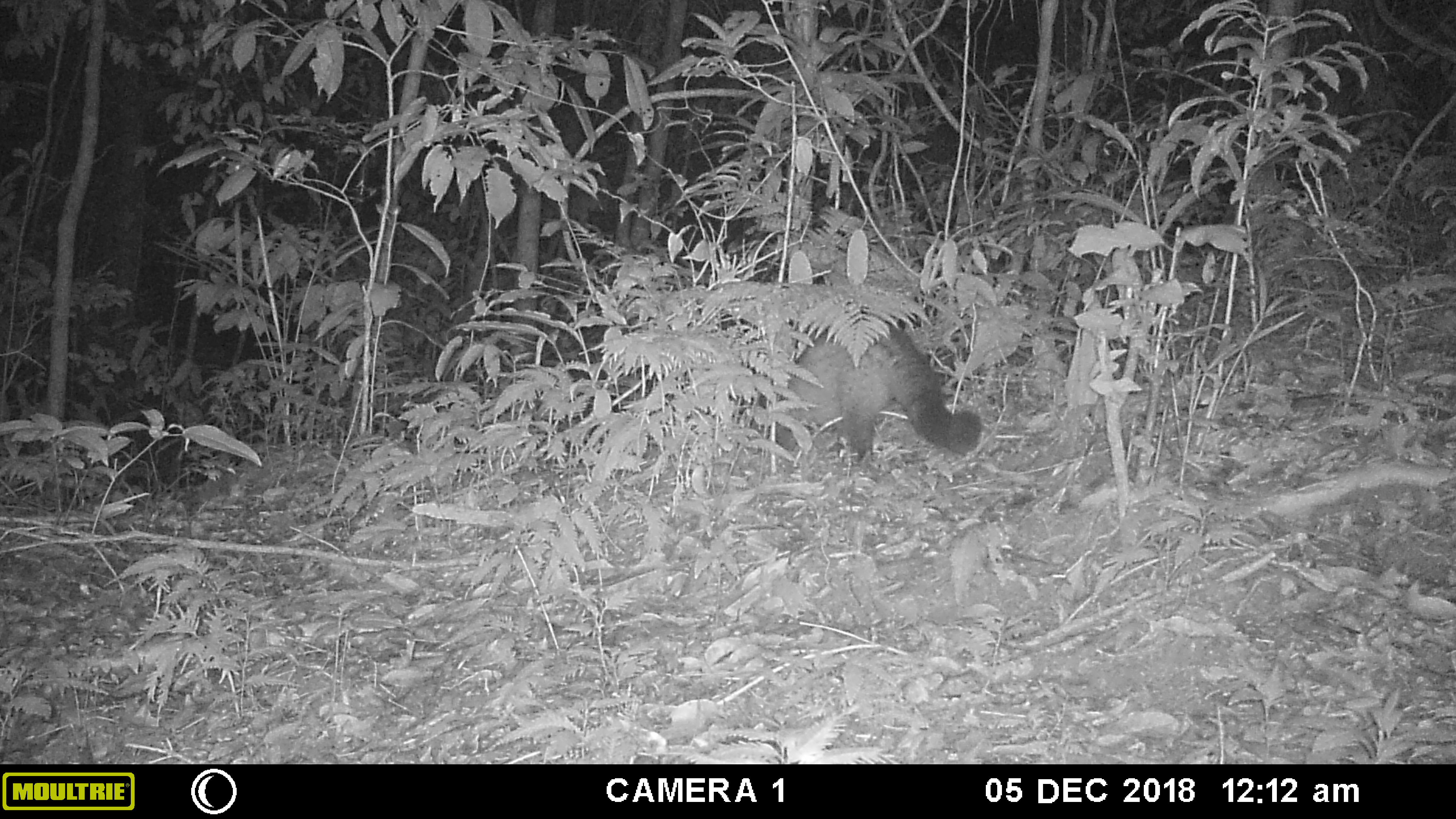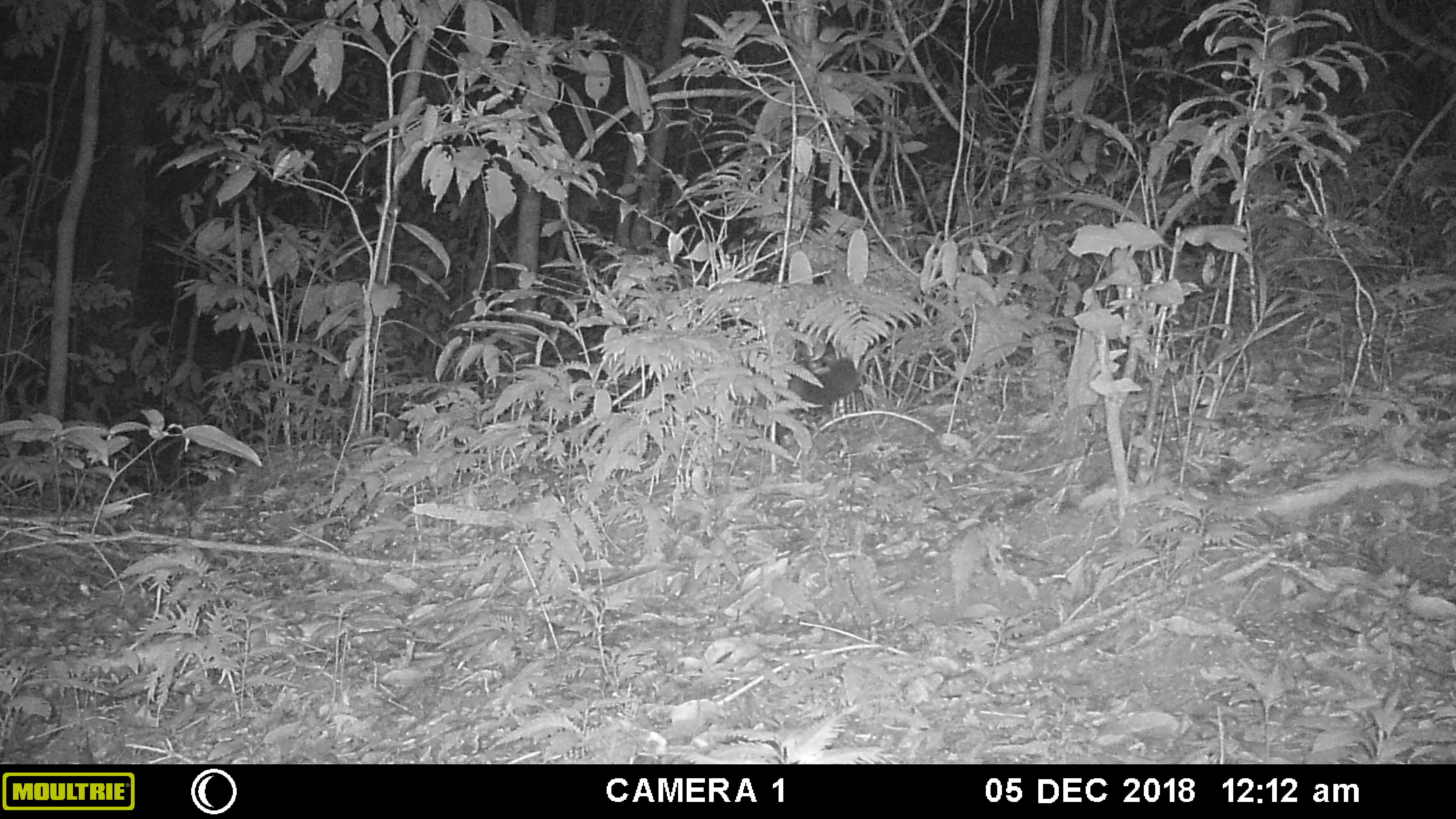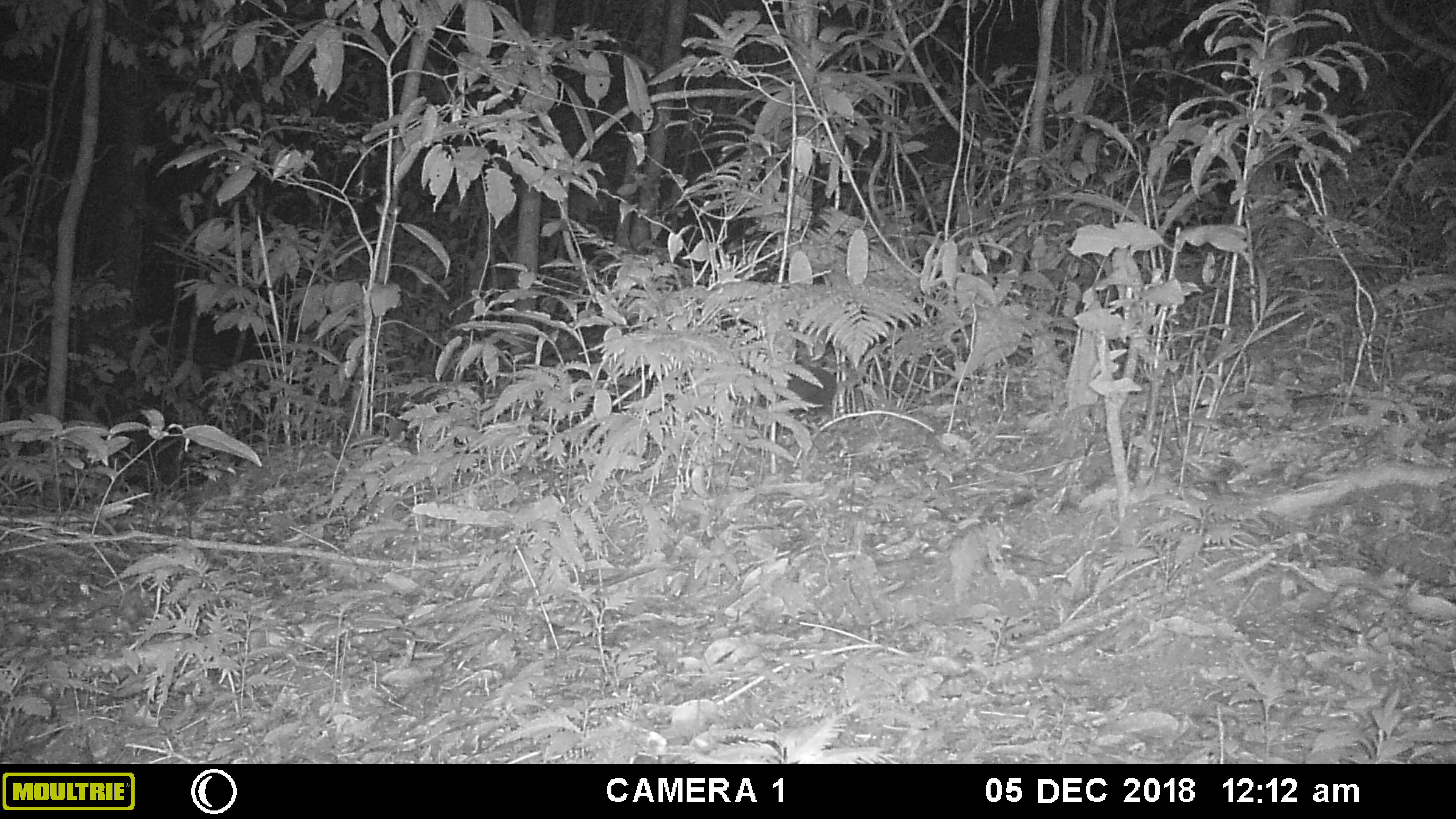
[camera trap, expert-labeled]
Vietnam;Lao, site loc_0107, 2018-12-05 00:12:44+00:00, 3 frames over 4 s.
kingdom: Animalia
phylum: Chordata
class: Mammalia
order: Carnivora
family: Viverridae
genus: Paradoxurus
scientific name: Paradoxurus hermaphroditus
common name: common palm civet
Common palm civet (Paradoxurus hermaphroditus). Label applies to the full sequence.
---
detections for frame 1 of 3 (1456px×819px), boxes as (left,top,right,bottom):
common palm civet: (771,319,981,465)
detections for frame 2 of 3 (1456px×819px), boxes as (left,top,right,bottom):
common palm civet: (776,351,865,444)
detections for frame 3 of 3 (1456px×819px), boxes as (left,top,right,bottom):
common palm civet: (782,365,838,413)